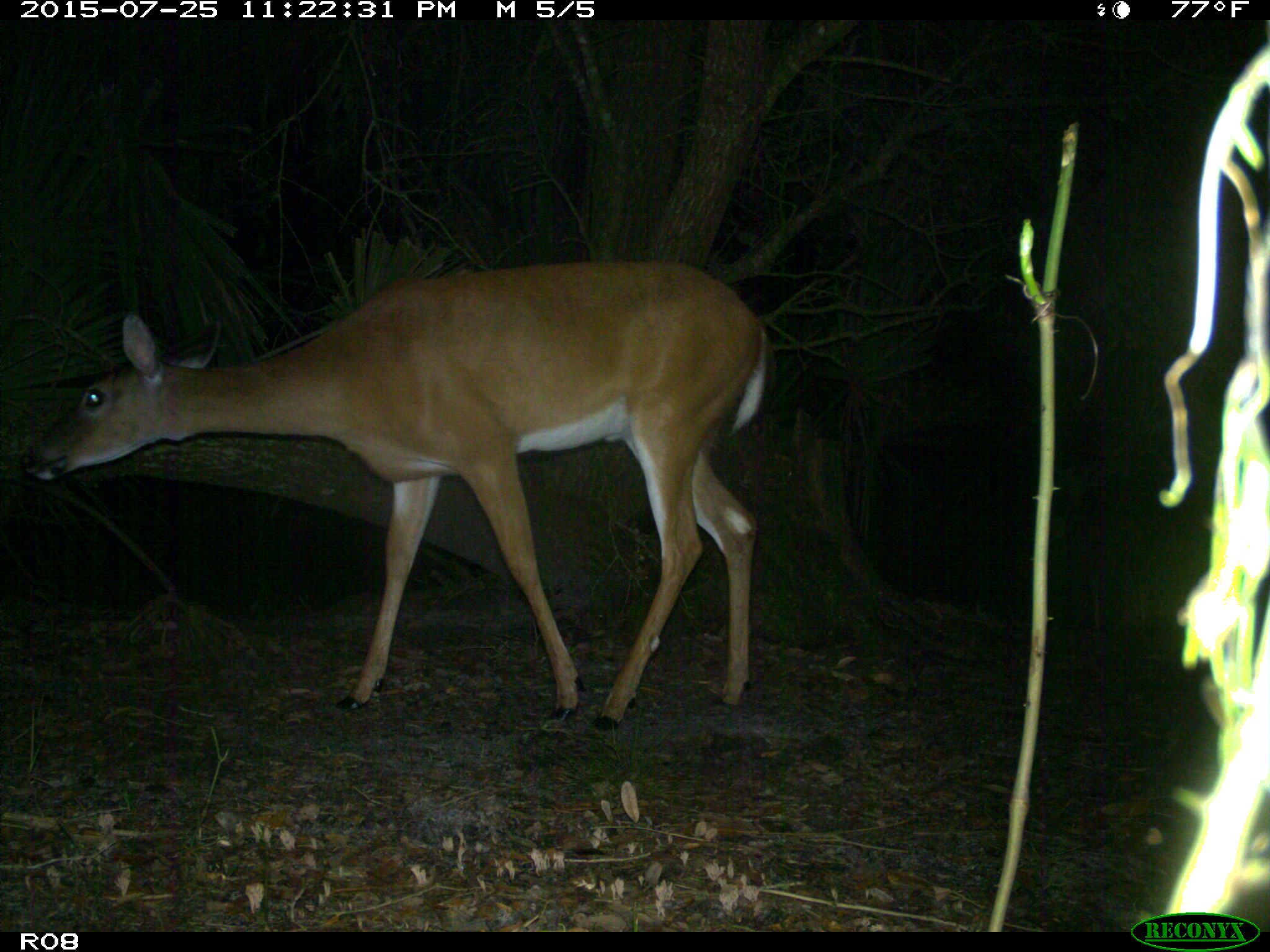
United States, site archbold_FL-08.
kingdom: Animalia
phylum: Chordata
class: Mammalia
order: Artiodactyla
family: Cervidae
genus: Odocoileus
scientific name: Odocoileus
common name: deer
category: unidentified deer